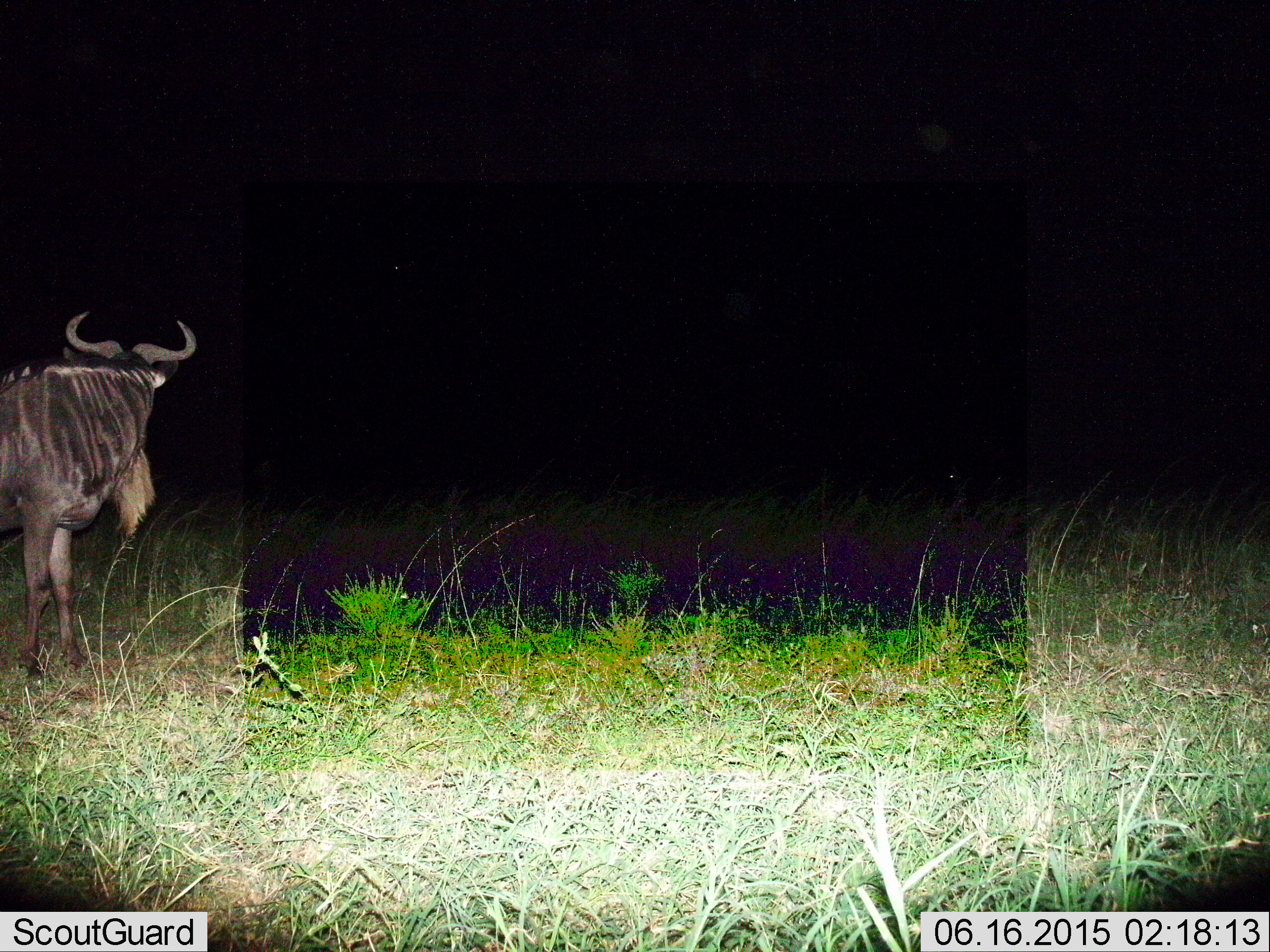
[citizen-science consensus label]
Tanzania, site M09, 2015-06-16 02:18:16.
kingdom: Animalia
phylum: Chordata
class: Mammalia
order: Artiodactyla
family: Bovidae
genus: Connochaetes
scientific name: Connochaetes taurinus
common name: blue wildebeest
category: wildebeest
Wildebeest (blue wildebeest) (Connochaetes taurinus), count 1. Behavior (volunteer vote fractions): standing 90%, resting 0%, moving 10%, interacting 0%. Young present (vote fraction): 0%. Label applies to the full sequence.